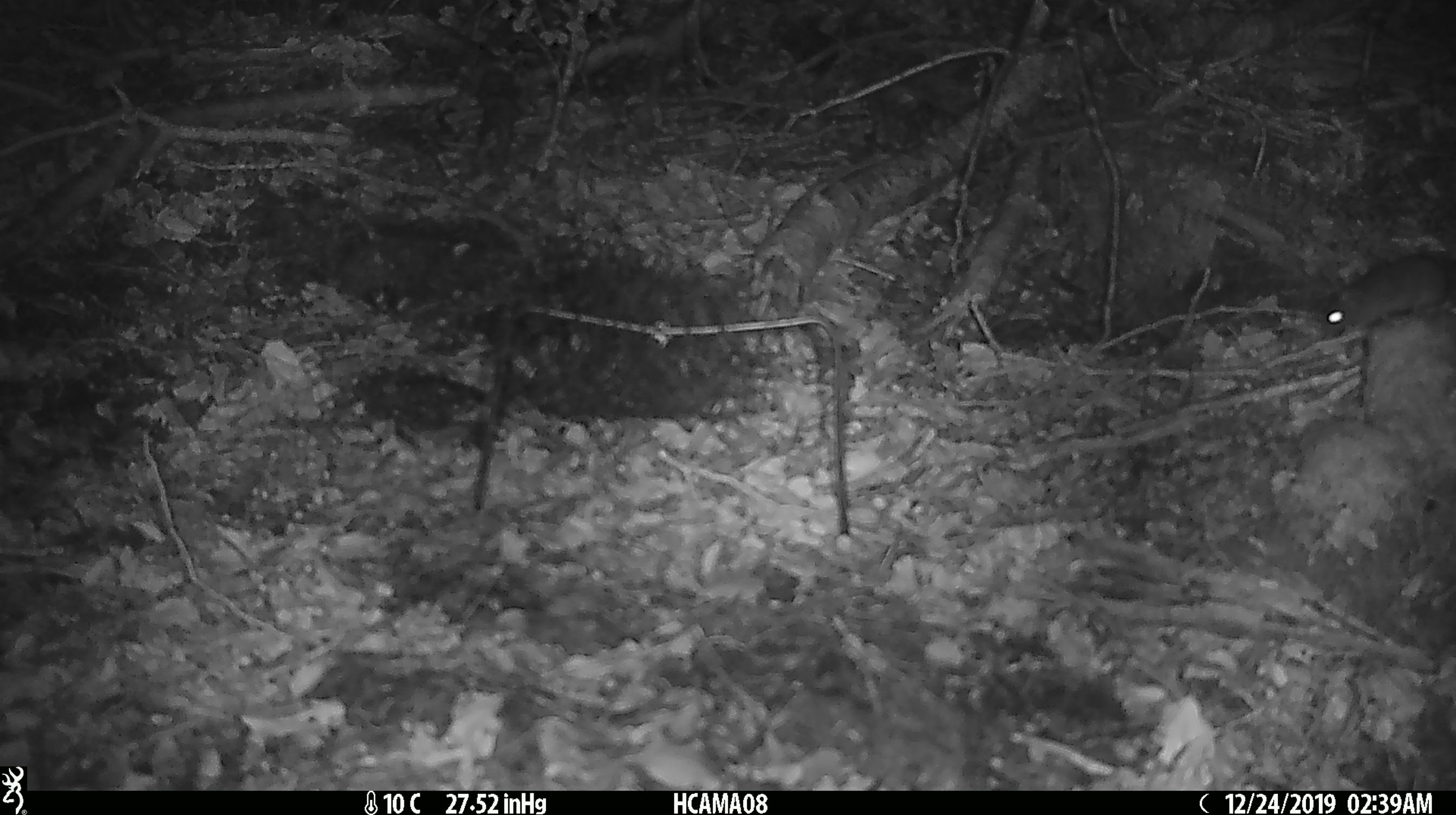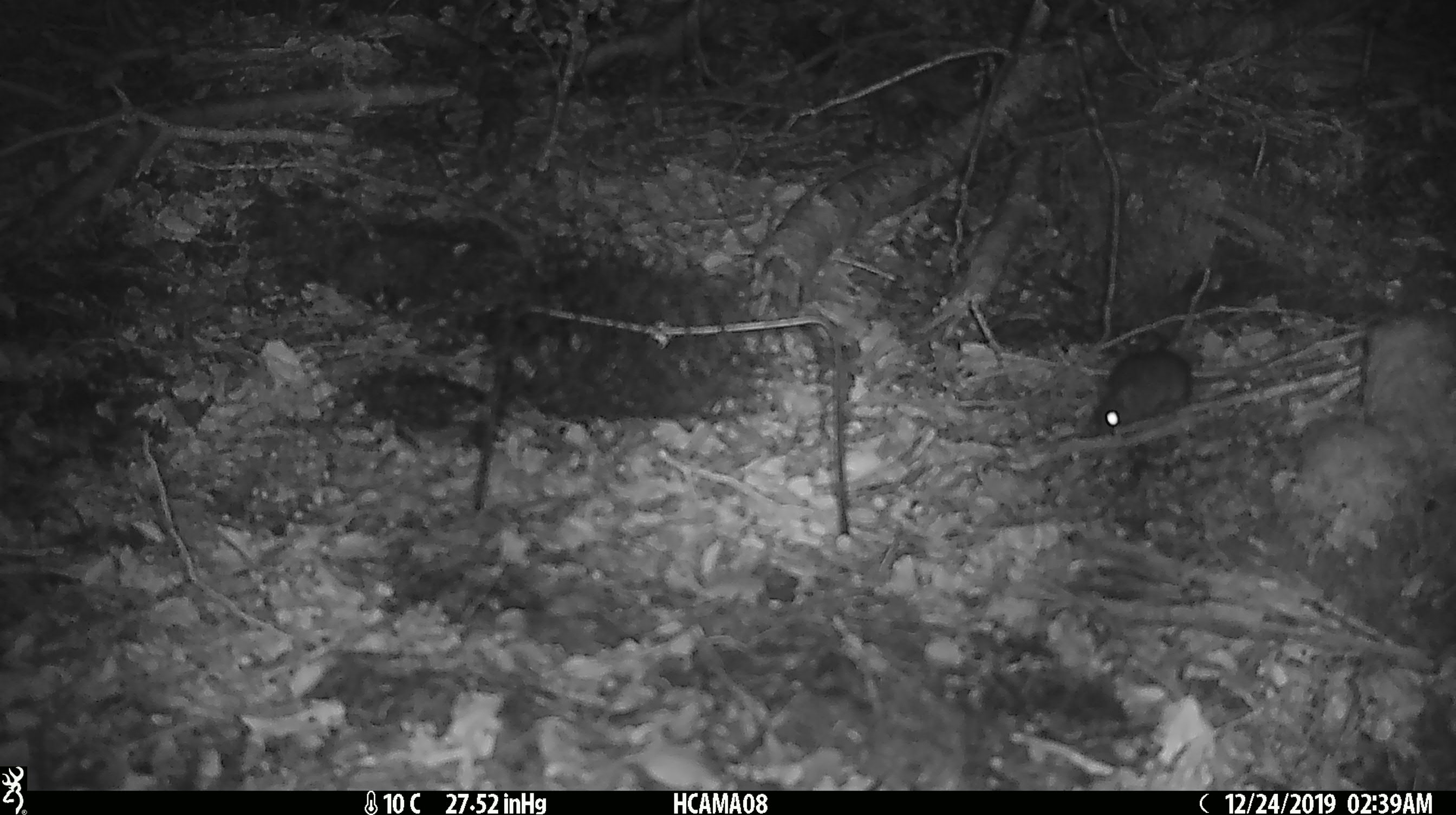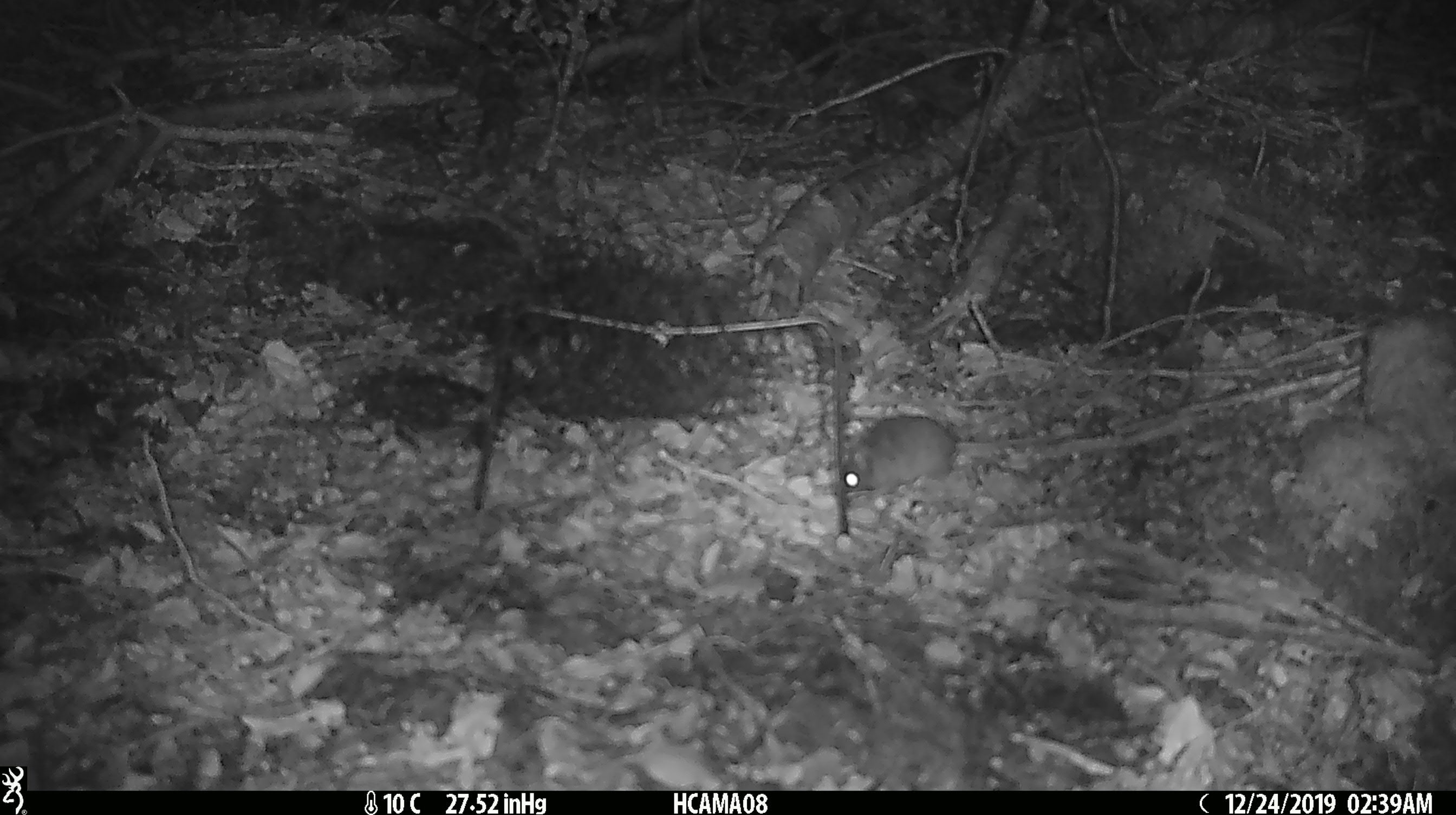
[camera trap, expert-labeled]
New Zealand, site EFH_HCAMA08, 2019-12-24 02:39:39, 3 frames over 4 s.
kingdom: Animalia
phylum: Chordata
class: Mammalia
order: Rodentia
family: Muridae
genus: Mus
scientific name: Mus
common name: mouse